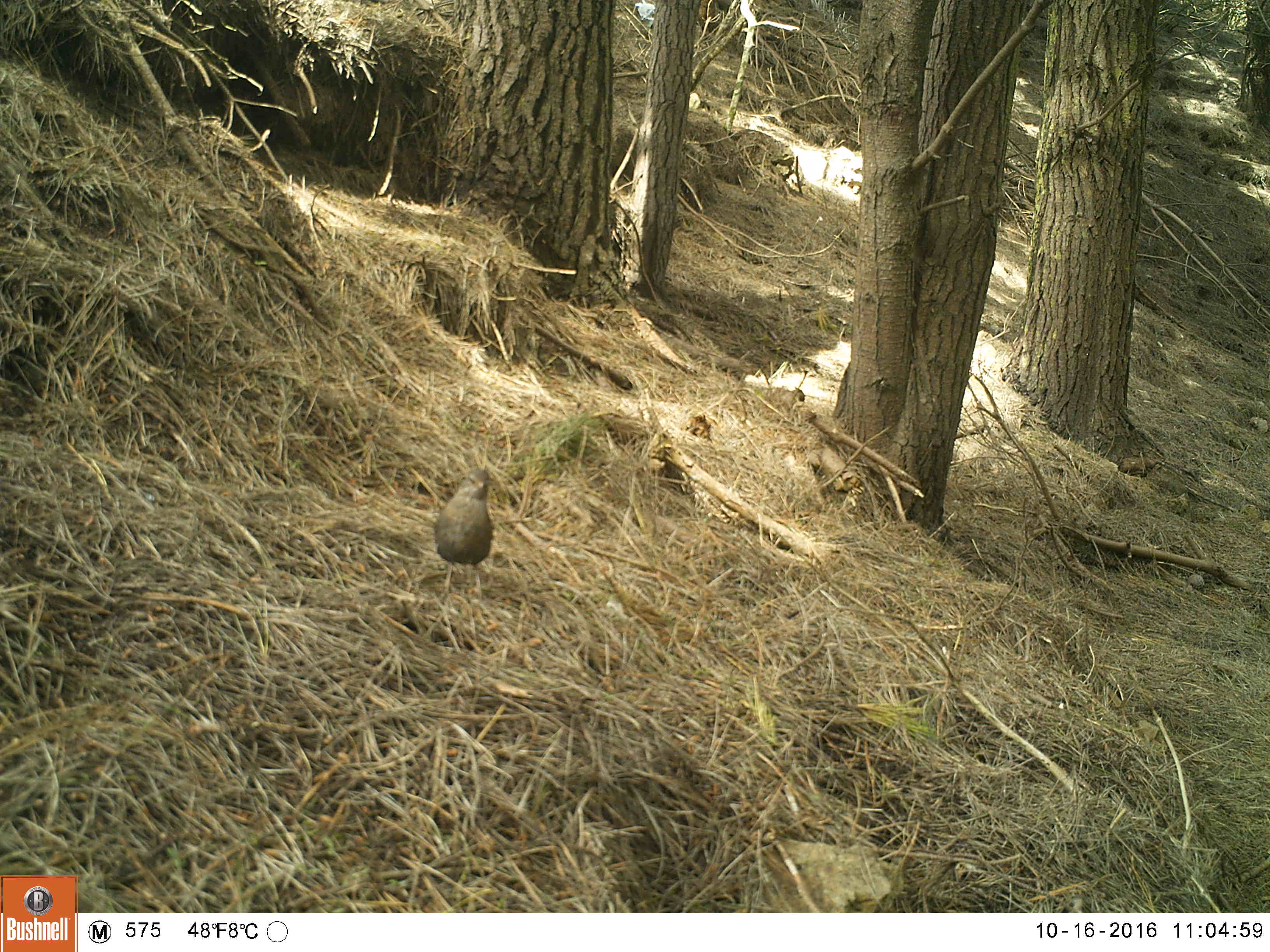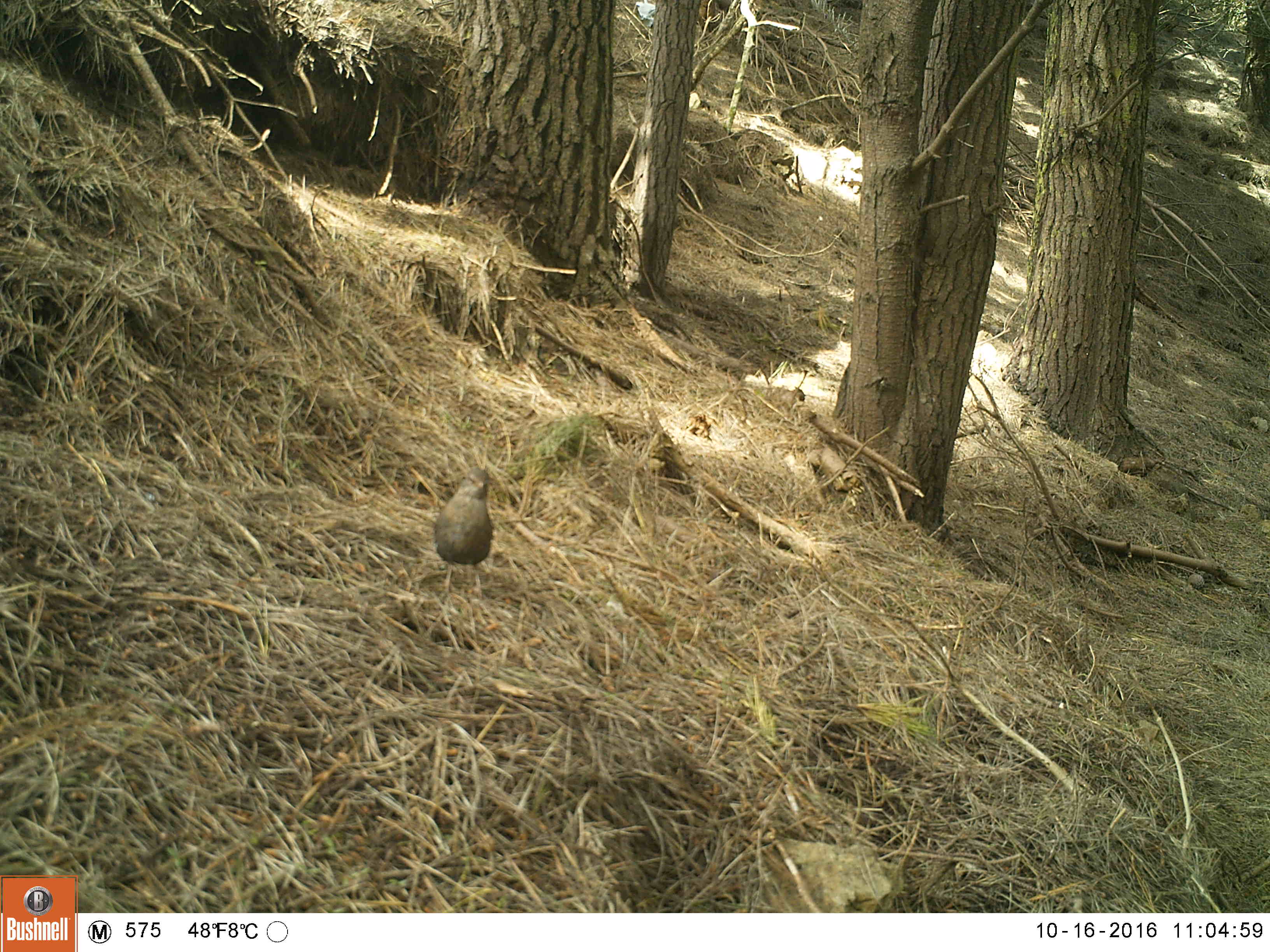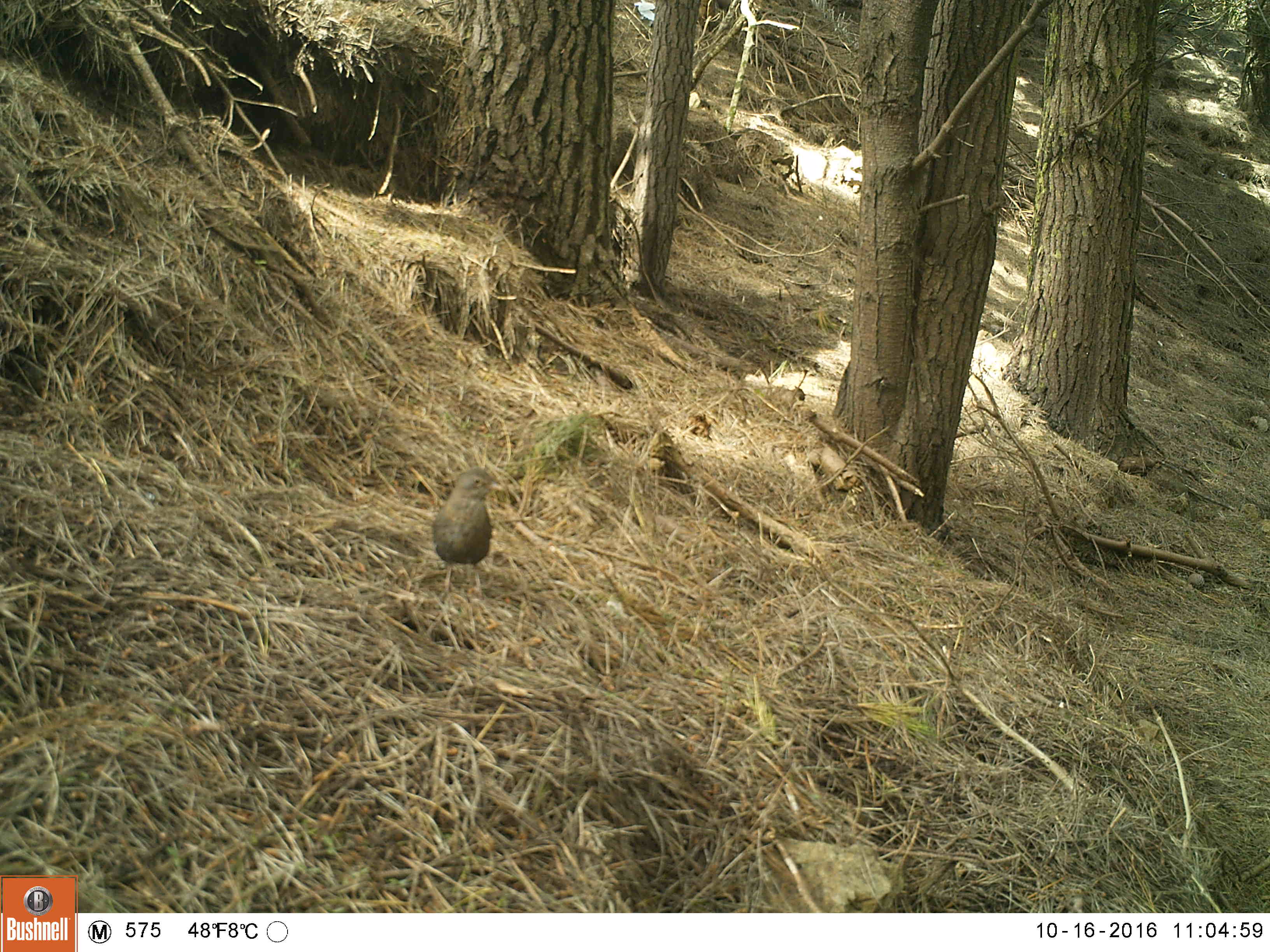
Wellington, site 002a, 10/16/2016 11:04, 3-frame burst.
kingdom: Animalia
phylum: Chordata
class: Aves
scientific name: Aves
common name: bird